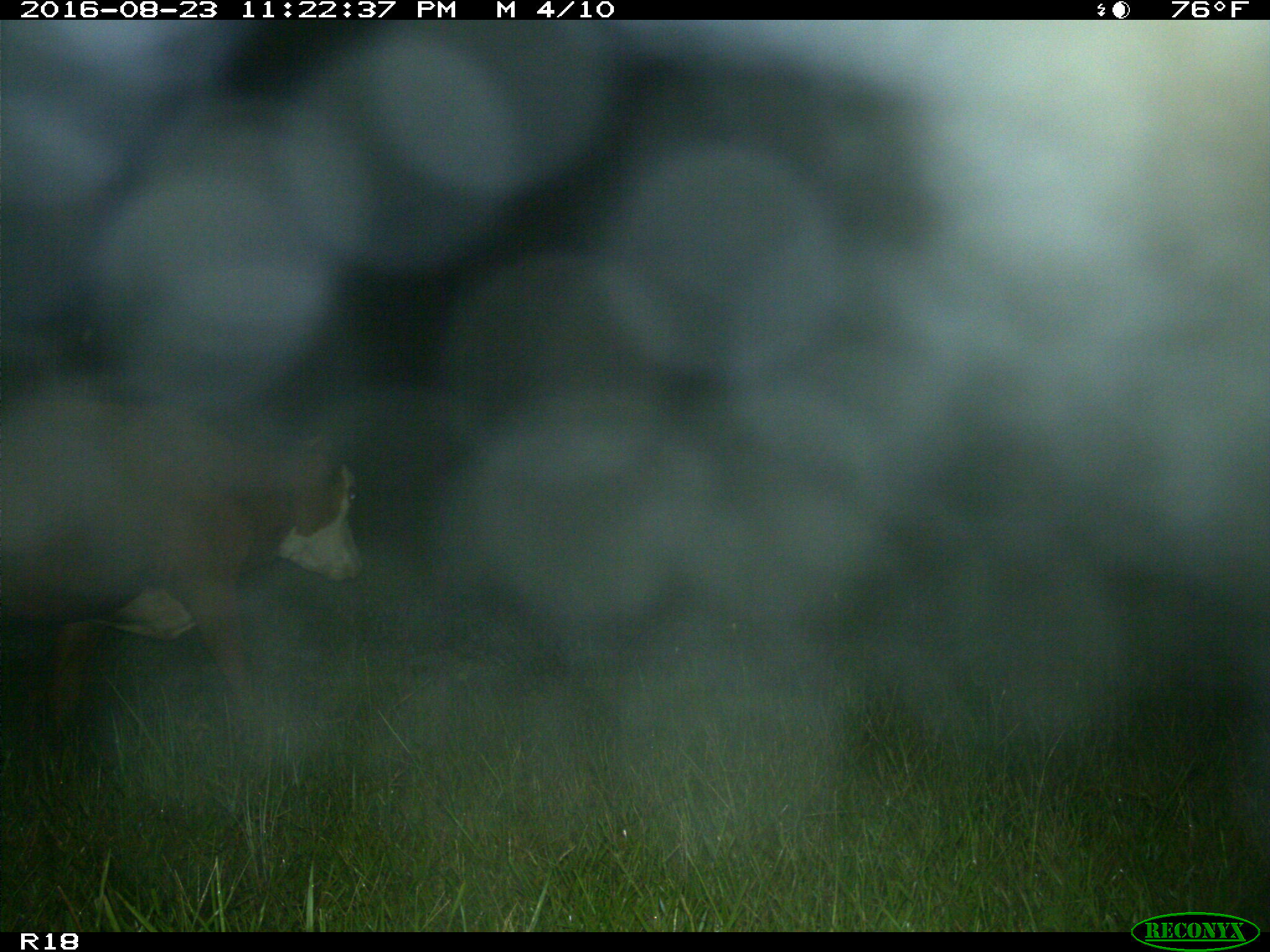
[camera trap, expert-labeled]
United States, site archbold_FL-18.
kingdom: Animalia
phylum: Chordata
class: Mammalia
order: Artiodactyla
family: Bovidae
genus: Bos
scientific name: Bos taurus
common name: domestic cow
Bos taurus (domestic cow).